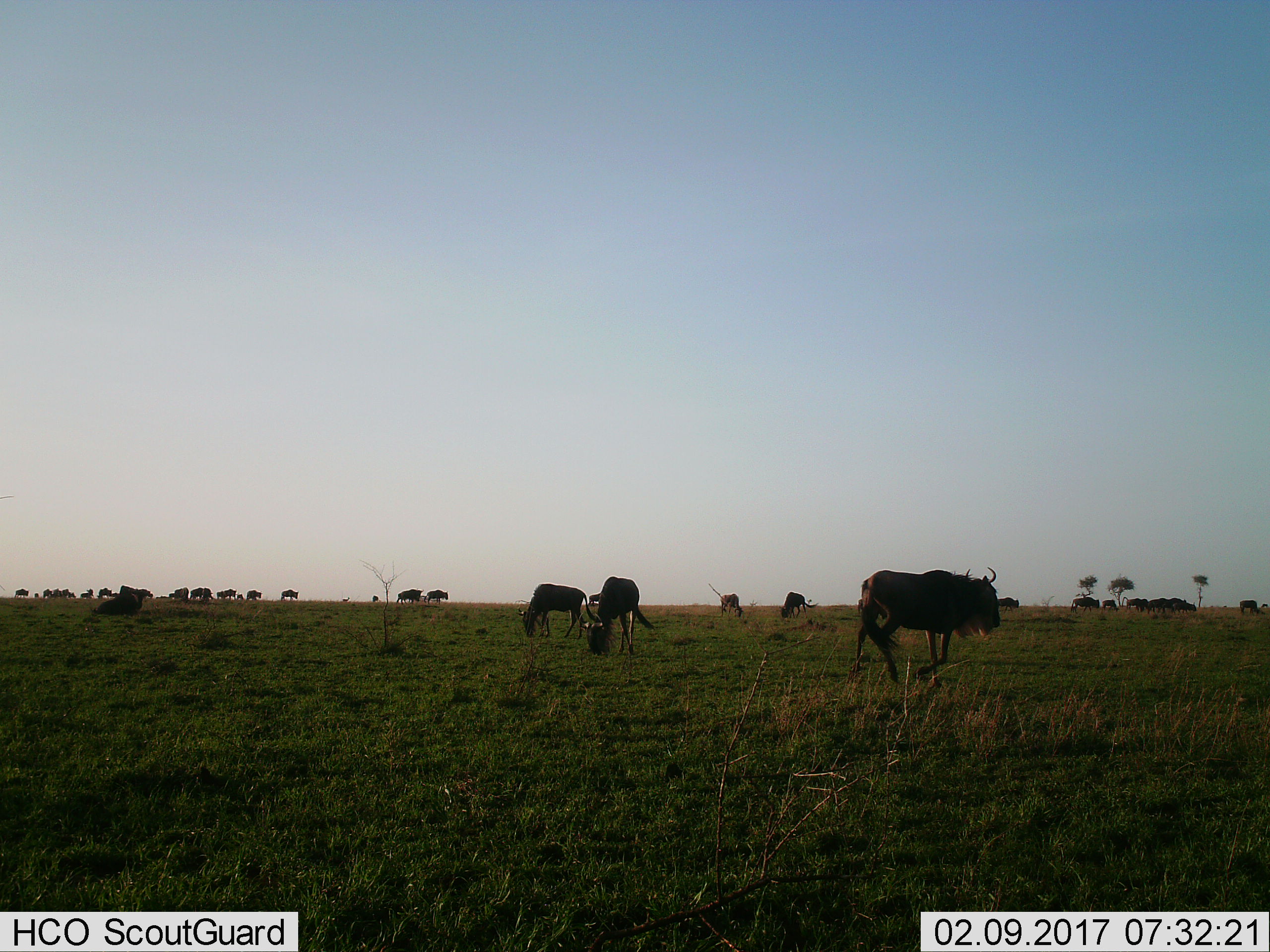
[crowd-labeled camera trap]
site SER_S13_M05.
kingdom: Animalia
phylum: Chordata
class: Mammalia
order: Artiodactyla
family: Bovidae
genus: Connochaetes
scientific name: Connochaetes taurinus taurinus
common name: blue wildebeest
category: wildebeestblue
Wildebeestblue (blue wildebeest) (Connochaetes taurinus taurinus), count 11-50. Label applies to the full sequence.